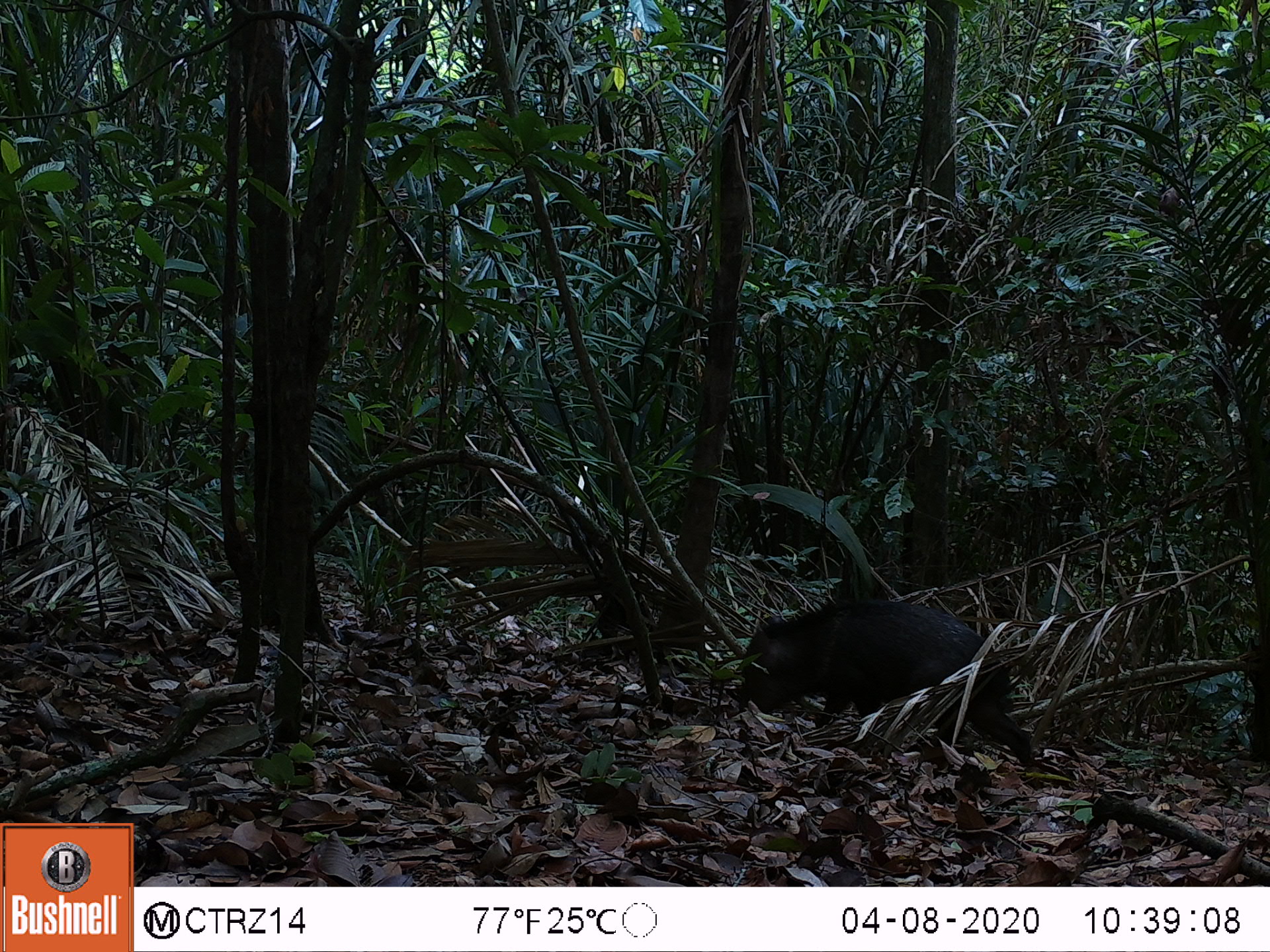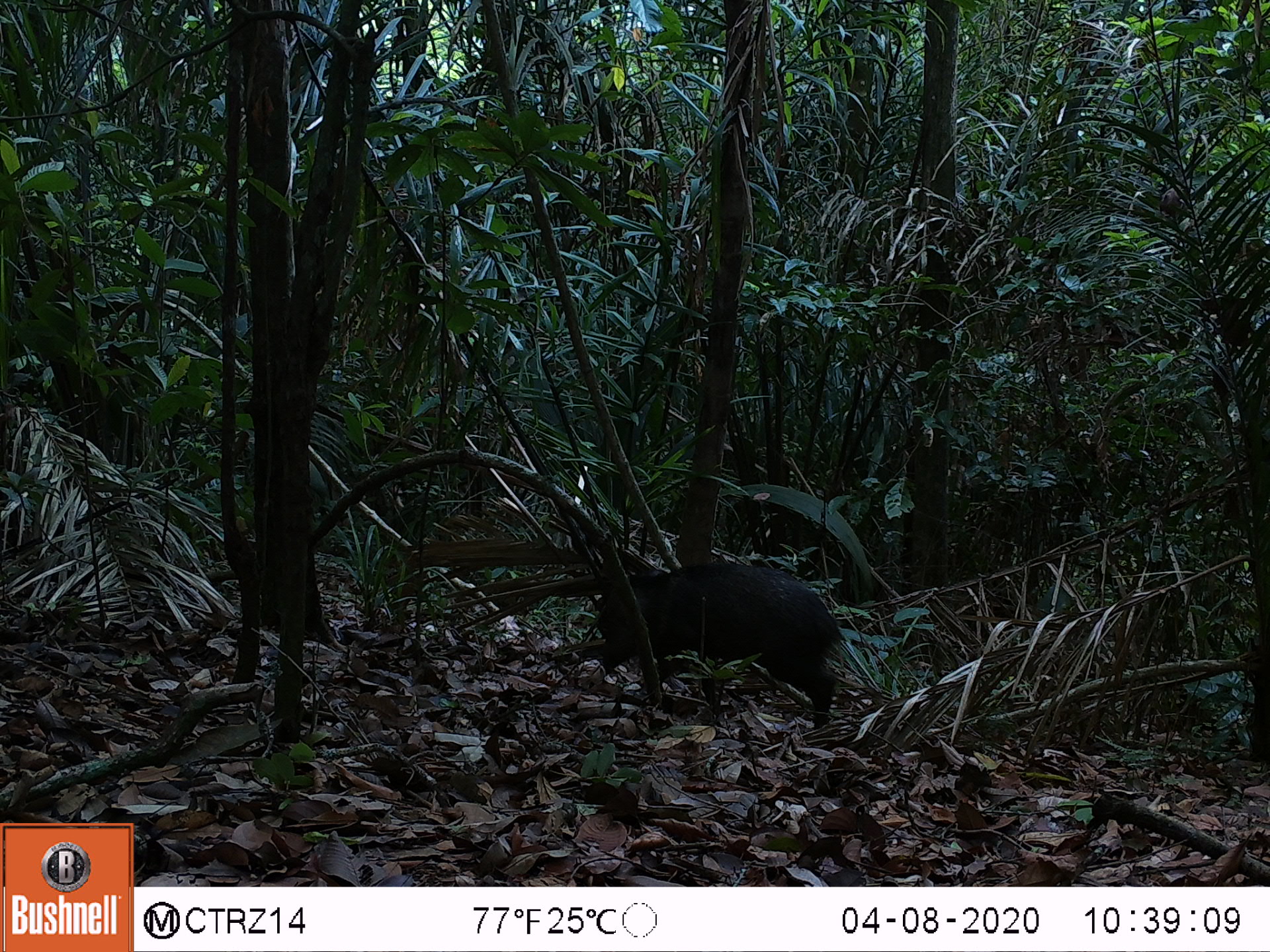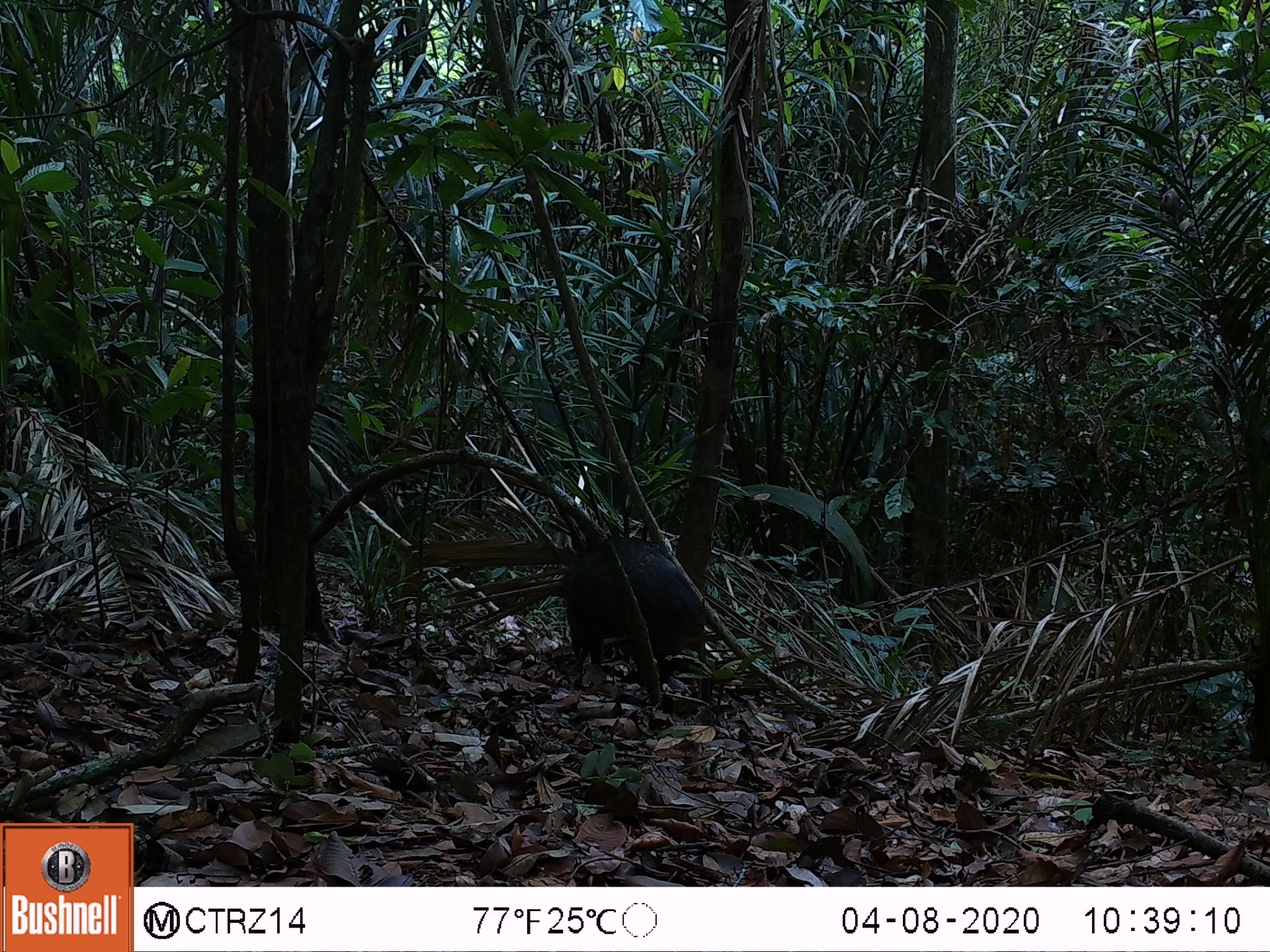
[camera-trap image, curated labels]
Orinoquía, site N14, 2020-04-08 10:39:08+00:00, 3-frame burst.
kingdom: Animalia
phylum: Chordata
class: Mammalia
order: Artiodactyla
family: Tayassuidae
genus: Pecari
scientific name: Pecari tajacu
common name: collared peccary